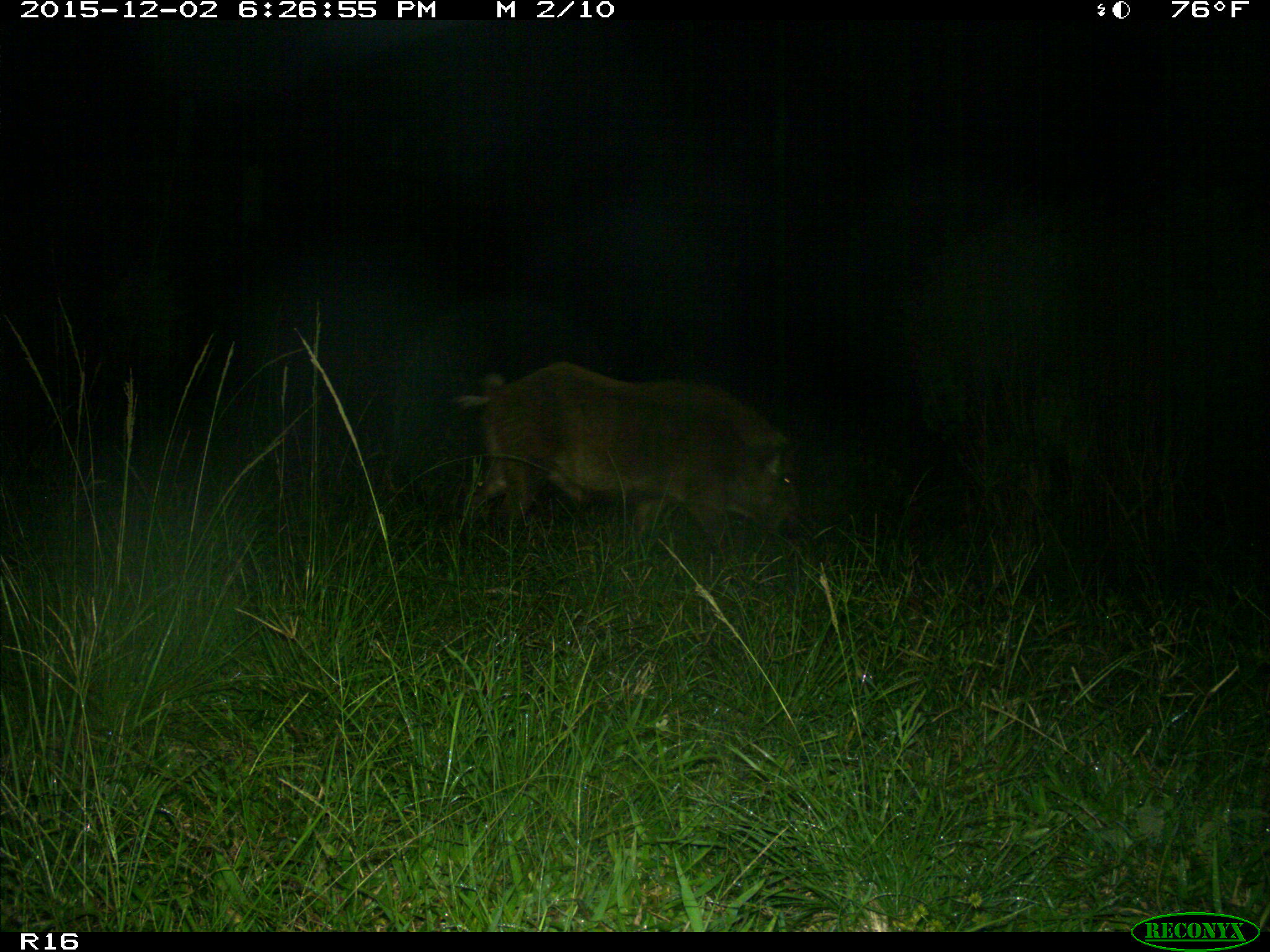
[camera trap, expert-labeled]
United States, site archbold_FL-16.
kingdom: Animalia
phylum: Chordata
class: Mammalia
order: Artiodactyla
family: Suidae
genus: Sus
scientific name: Sus scrofa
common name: wild boar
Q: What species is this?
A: Sus scrofa (wild boar).